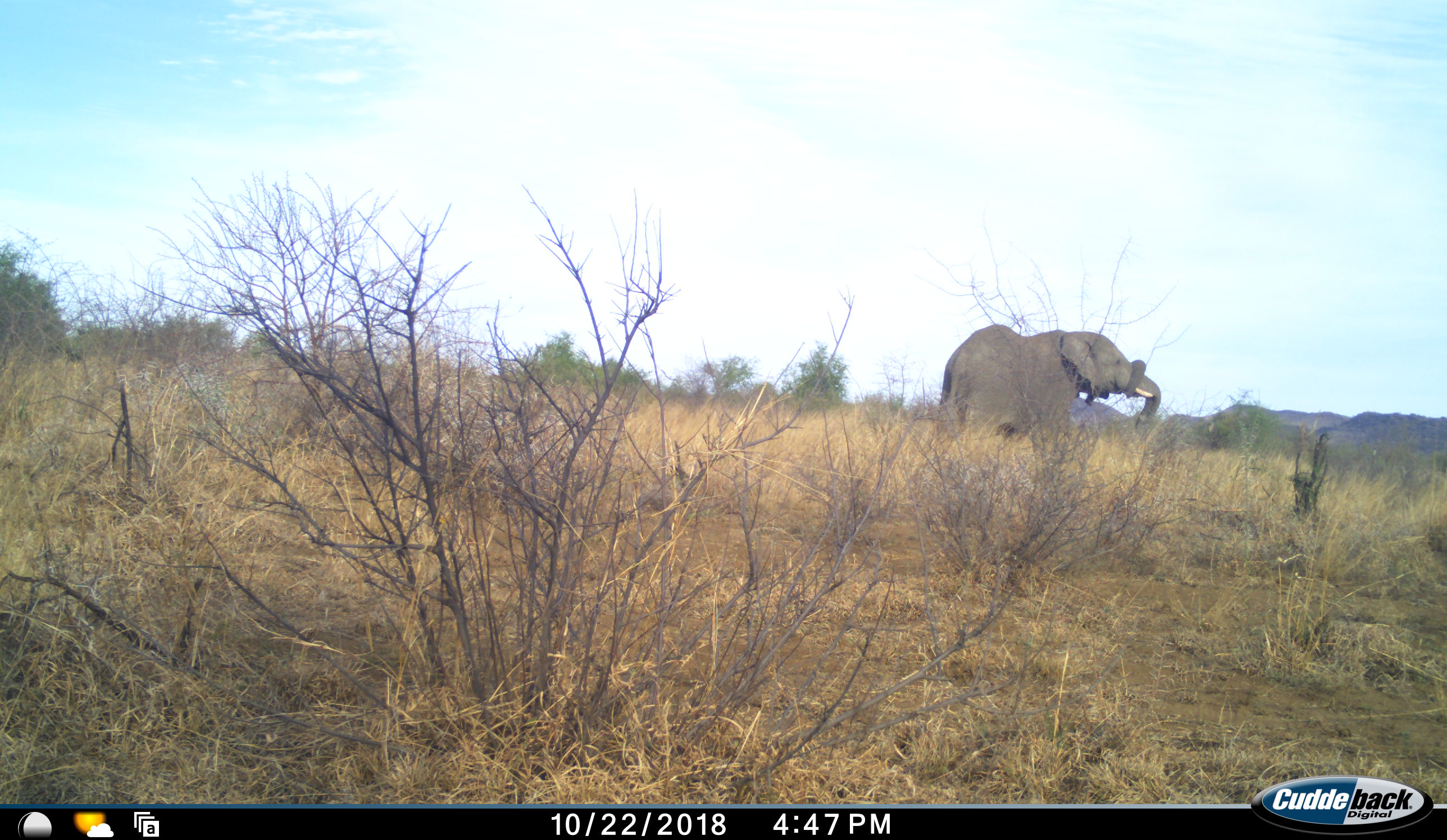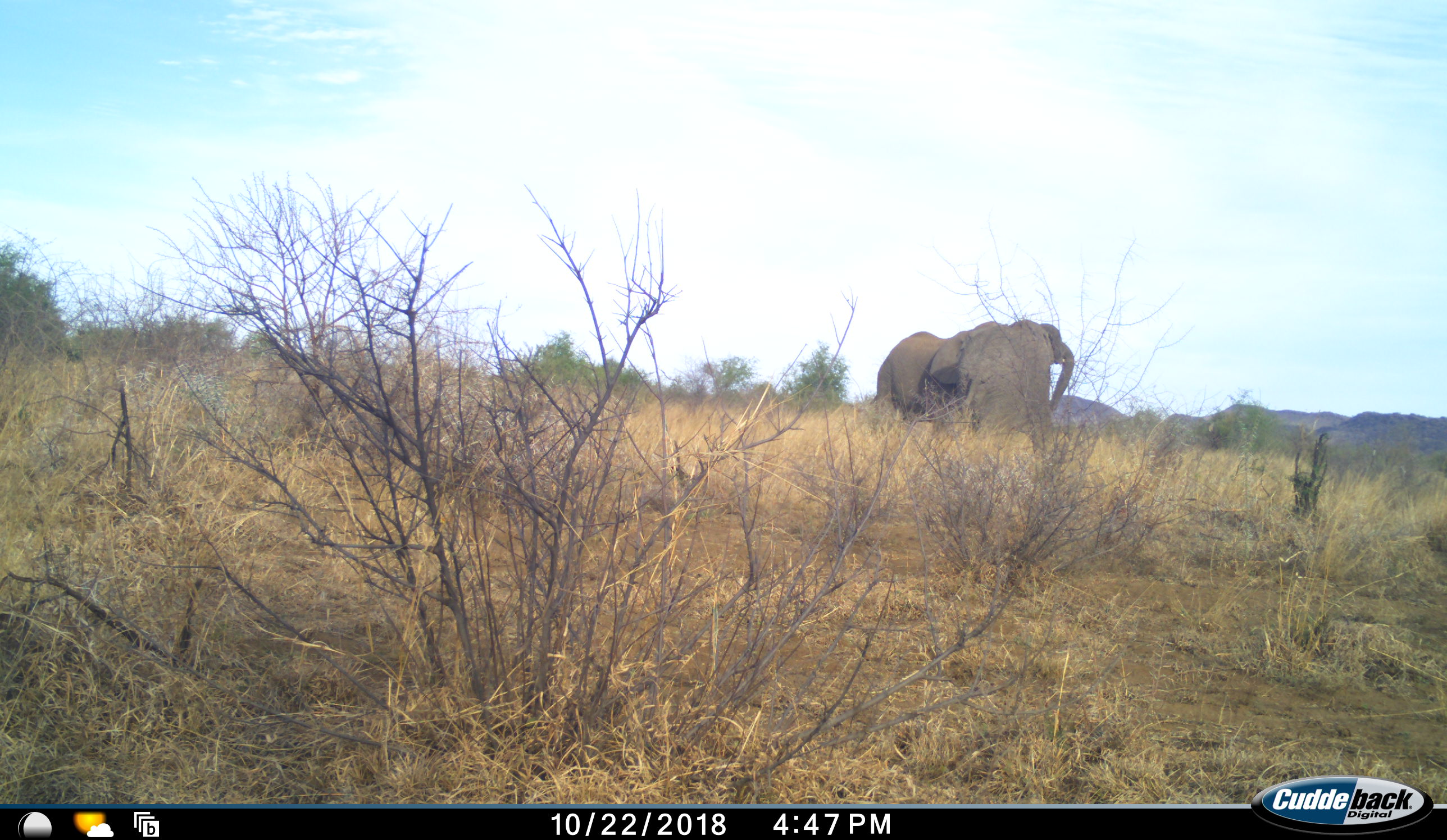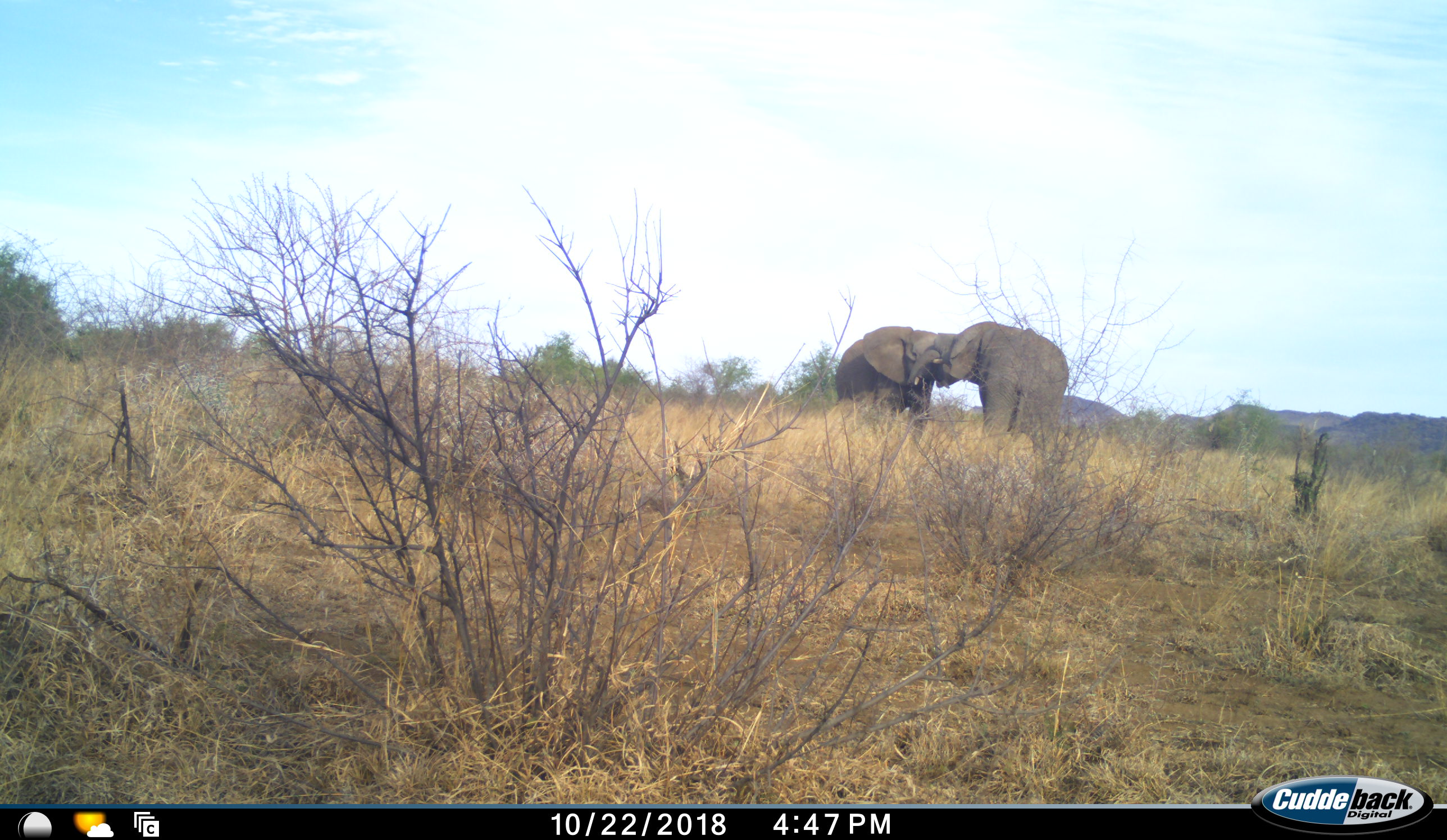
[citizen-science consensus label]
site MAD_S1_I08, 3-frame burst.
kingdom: Animalia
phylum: Chordata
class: Mammalia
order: Proboscidea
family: Elephantidae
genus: Loxodonta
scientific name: Loxodonta africana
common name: african bush elephant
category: elephant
Elephant (african bush elephant) (Loxodonta africana), count 2. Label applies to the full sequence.